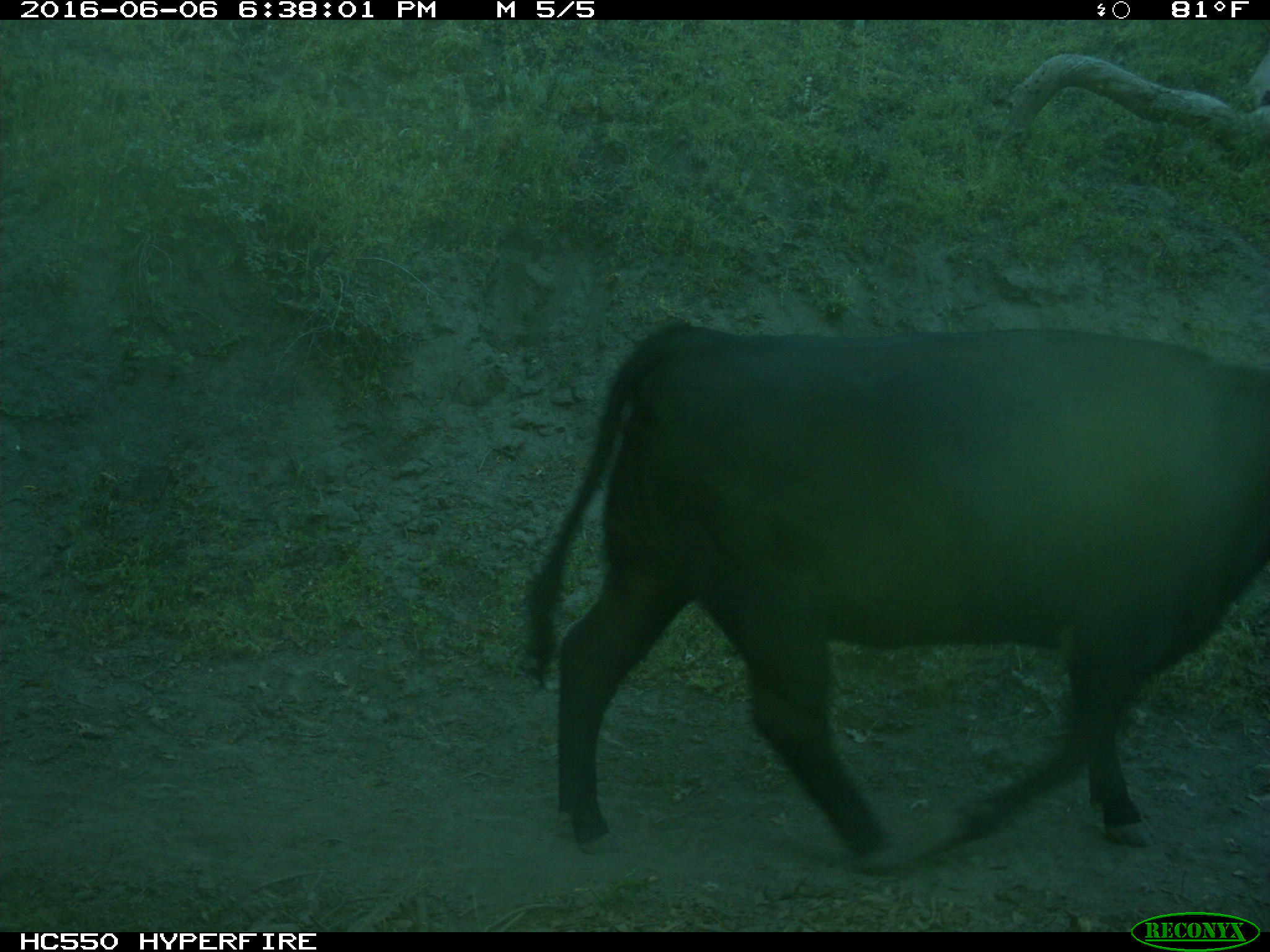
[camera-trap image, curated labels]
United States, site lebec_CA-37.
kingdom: Animalia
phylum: Chordata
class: Mammalia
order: Artiodactyla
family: Bovidae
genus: Bos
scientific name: Bos taurus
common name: domestic cow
Bos taurus (domestic cow).